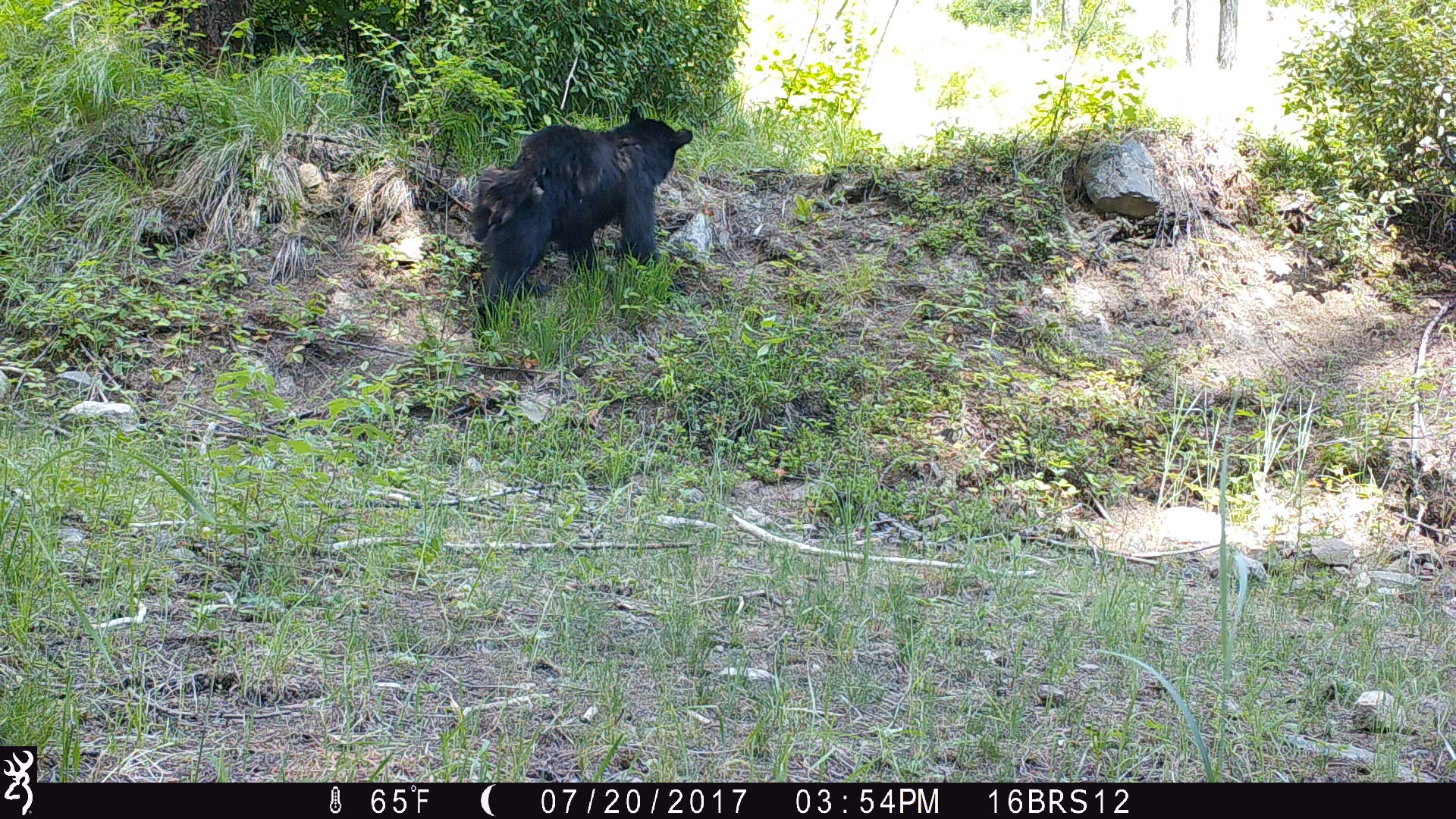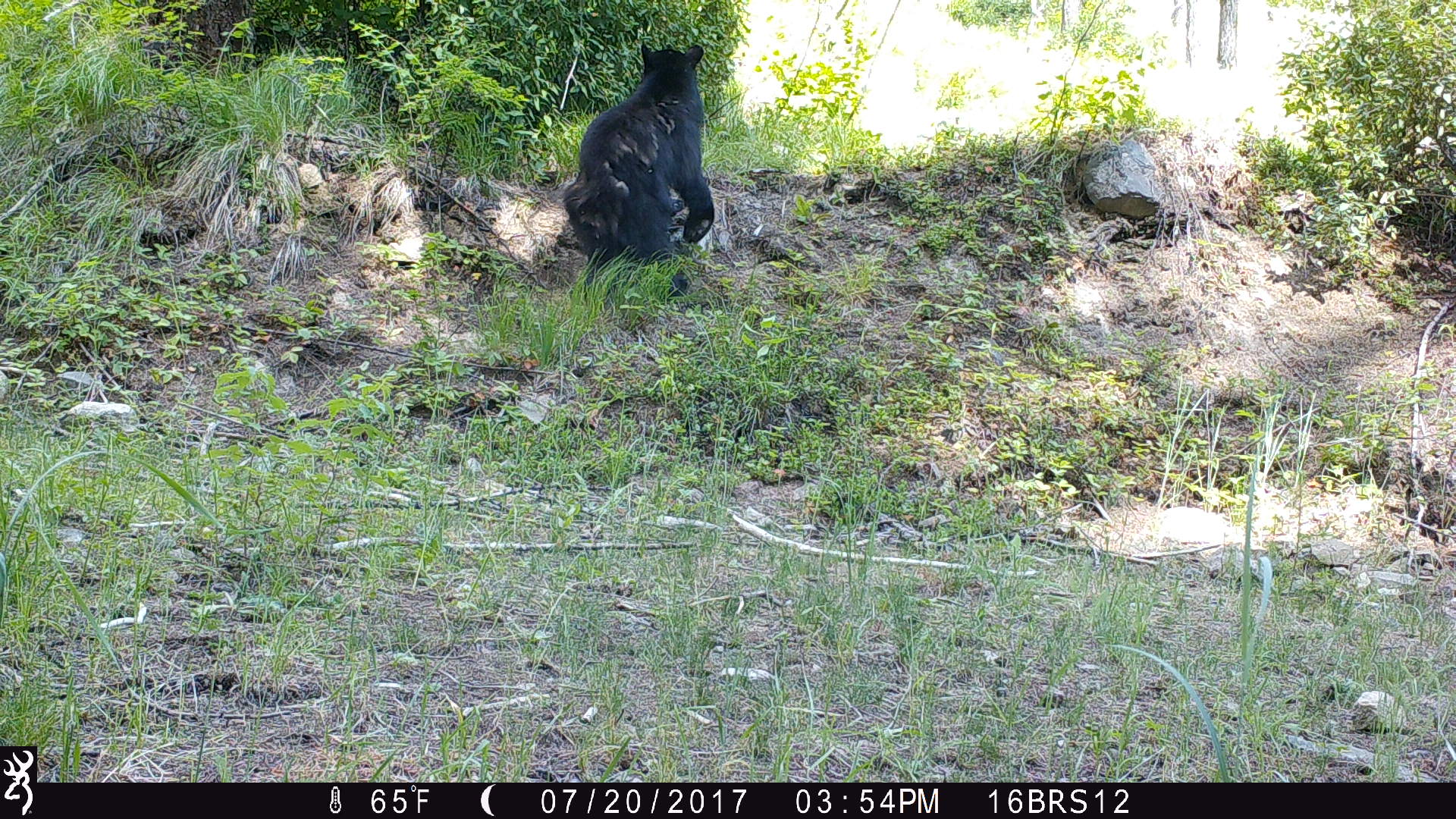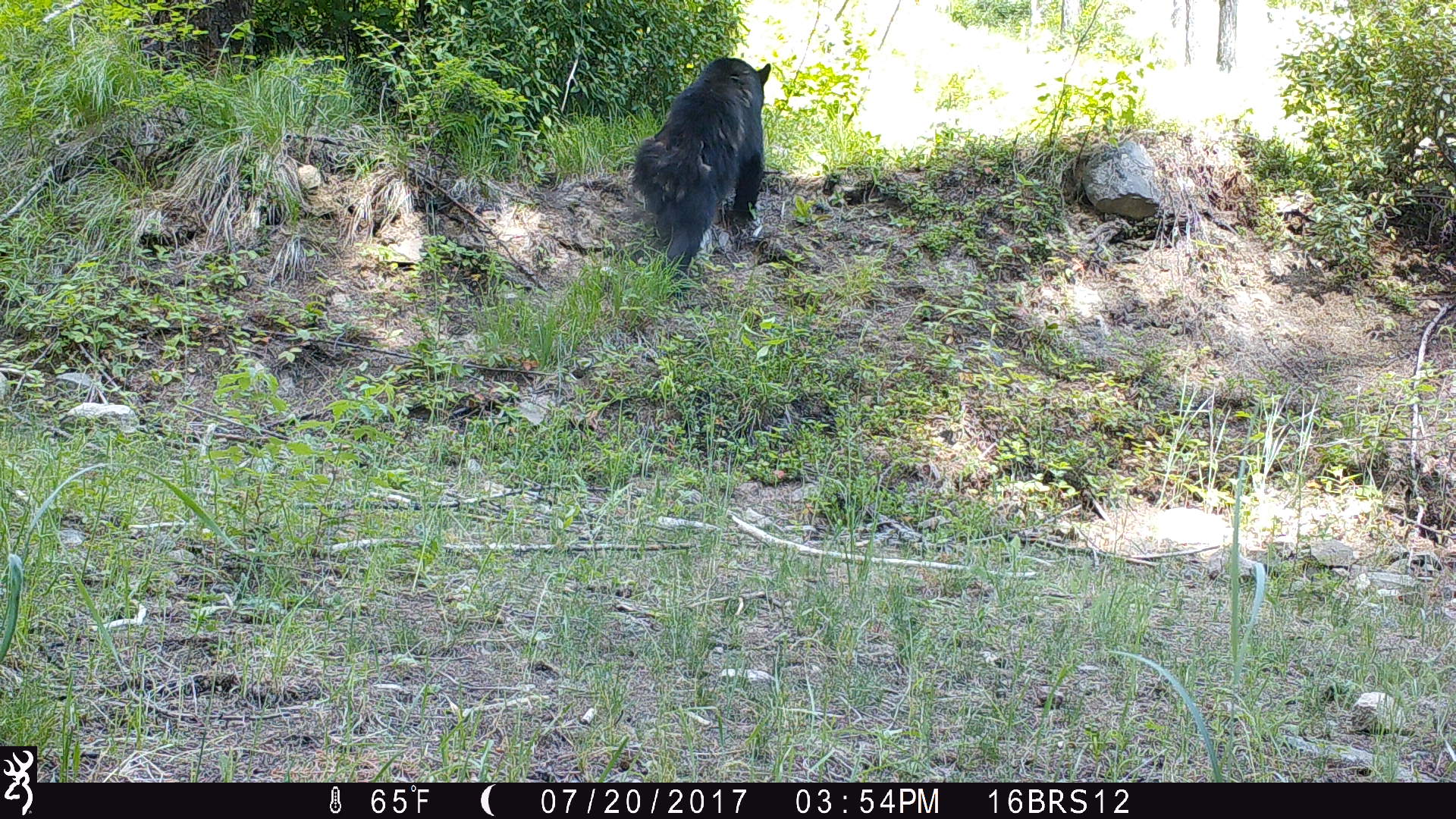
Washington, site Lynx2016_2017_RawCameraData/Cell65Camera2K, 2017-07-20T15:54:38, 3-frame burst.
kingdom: Animalia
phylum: Chordata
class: Mammalia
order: Carnivora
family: Ursidae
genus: Ursus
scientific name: Ursus americanus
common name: american black bear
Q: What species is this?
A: Ursus americanus (american black bear).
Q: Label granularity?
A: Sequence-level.